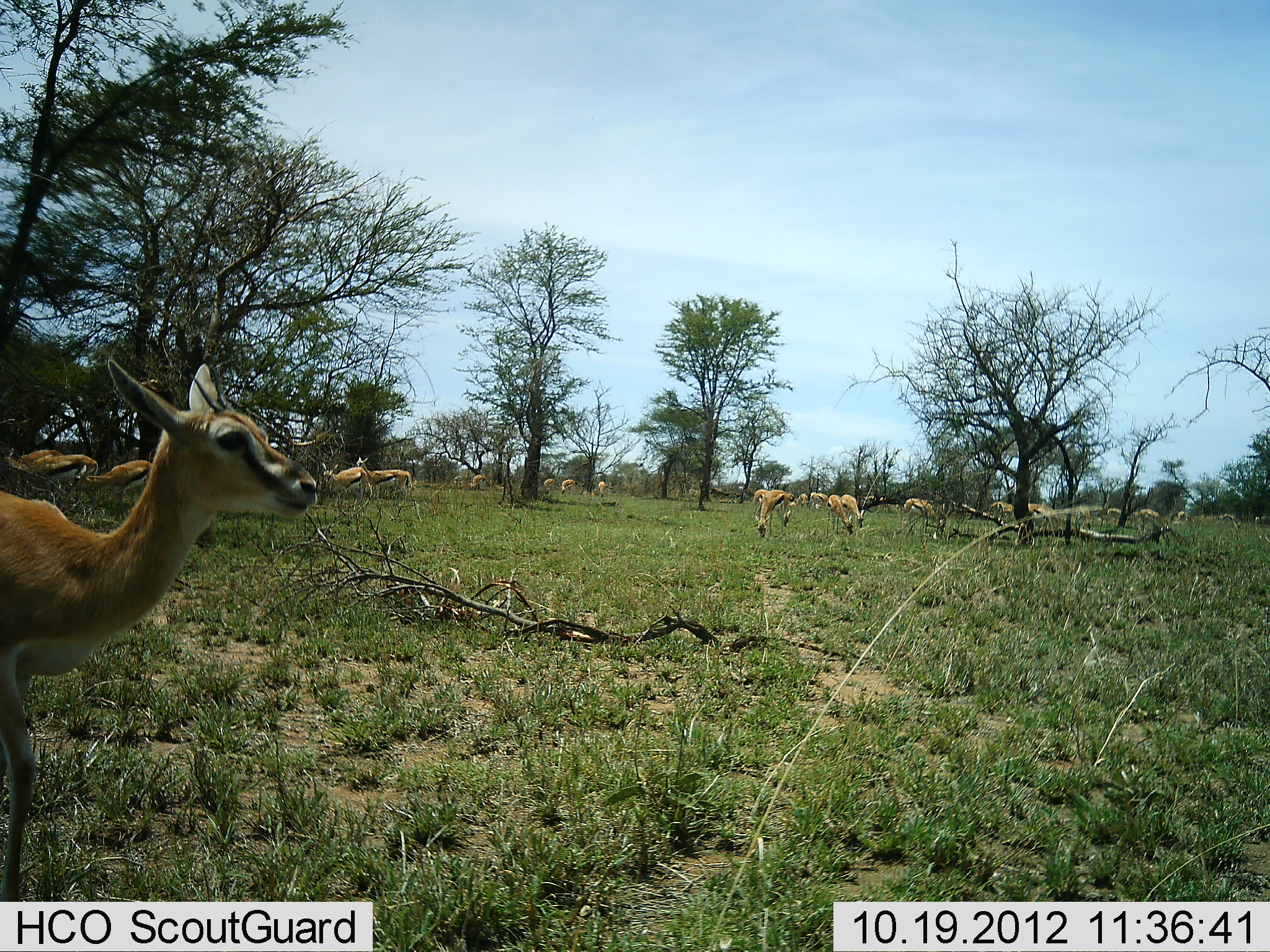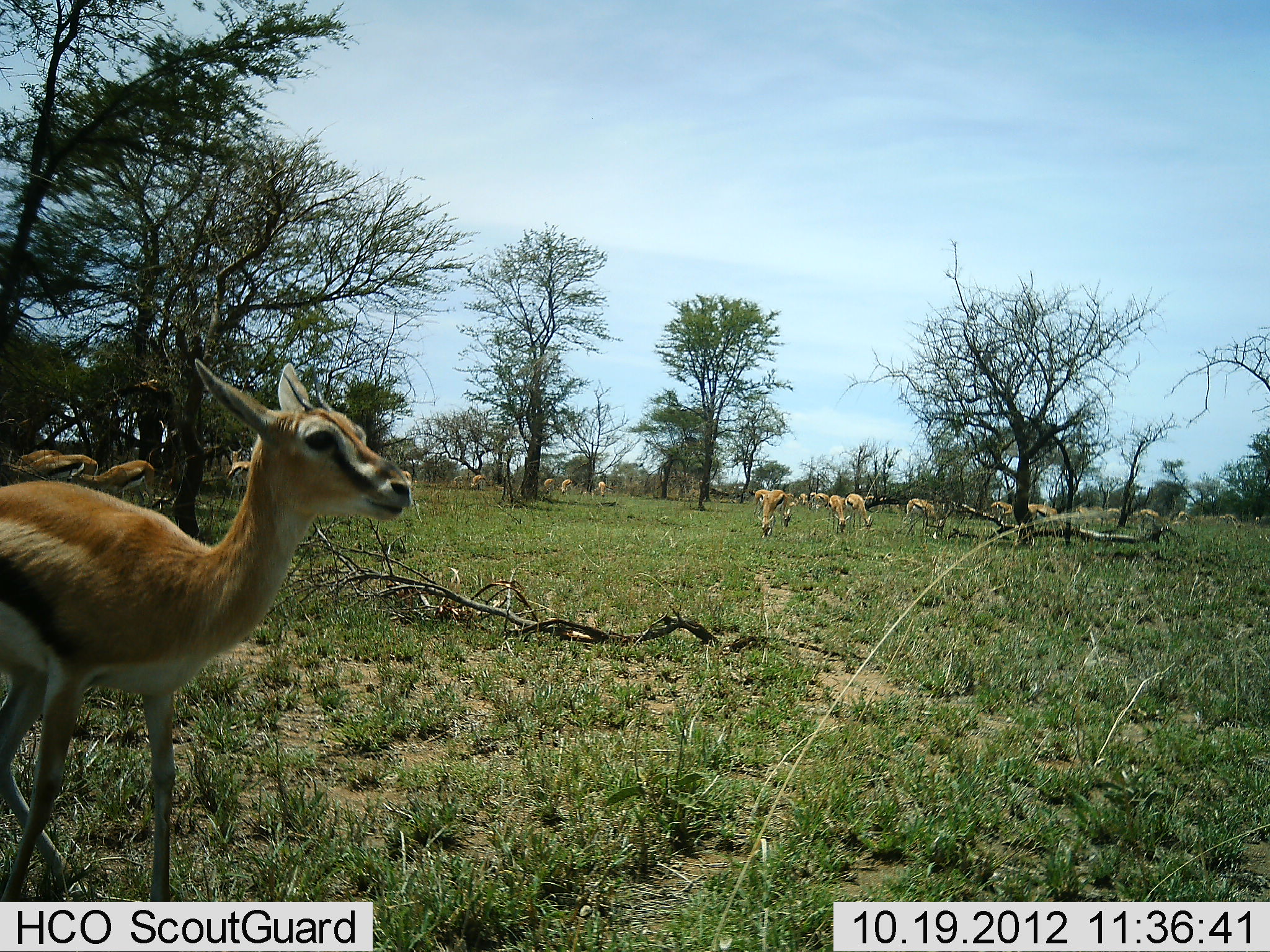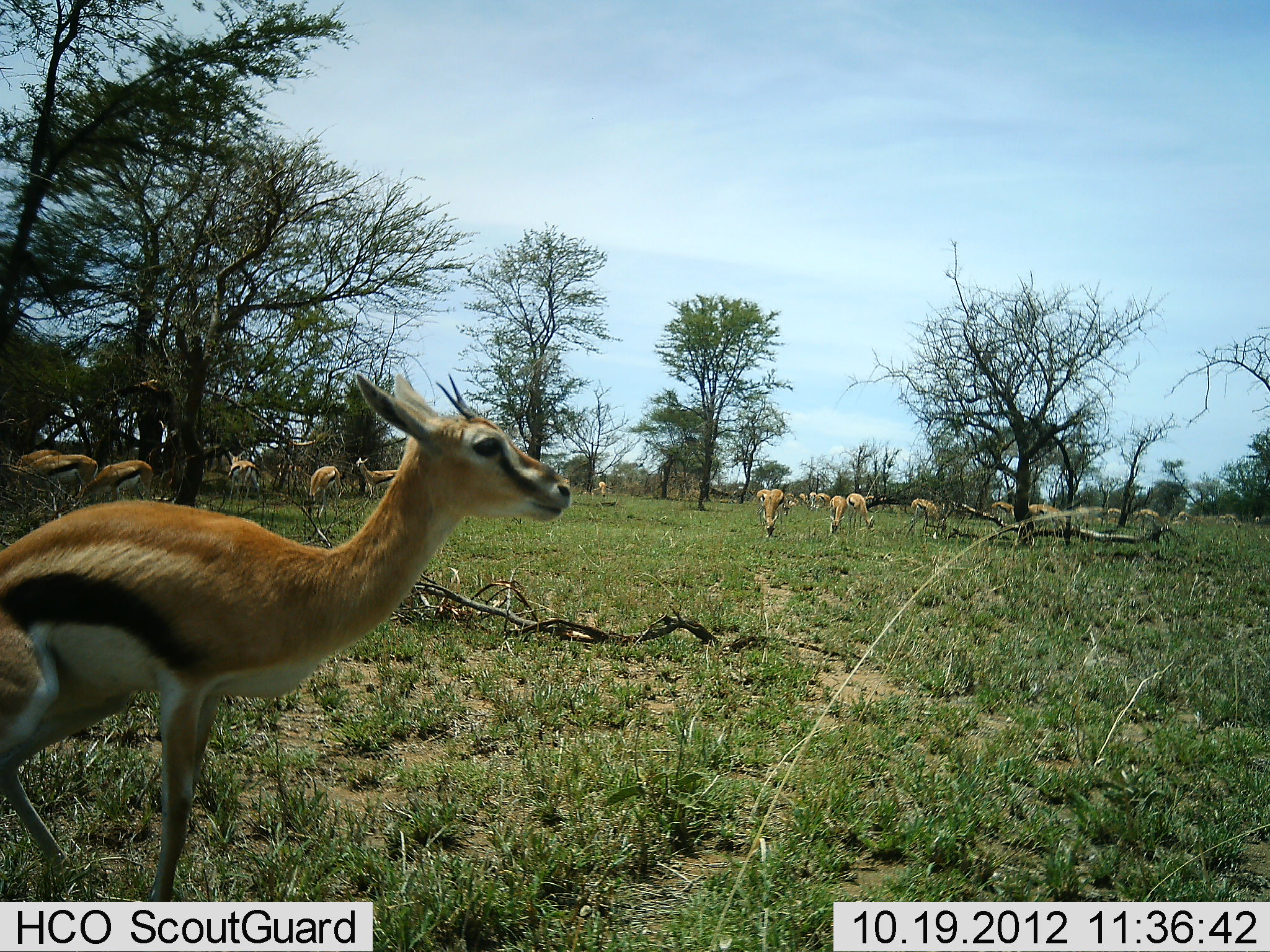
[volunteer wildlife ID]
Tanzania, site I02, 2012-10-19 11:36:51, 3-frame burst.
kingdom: Animalia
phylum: Chordata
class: Mammalia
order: Artiodactyla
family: Bovidae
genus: Eudorcas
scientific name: Eudorcas thomsonii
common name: thomson's gazelle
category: gazellethomsons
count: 11-50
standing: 80%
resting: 0%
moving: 80%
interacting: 10%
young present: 10%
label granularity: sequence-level